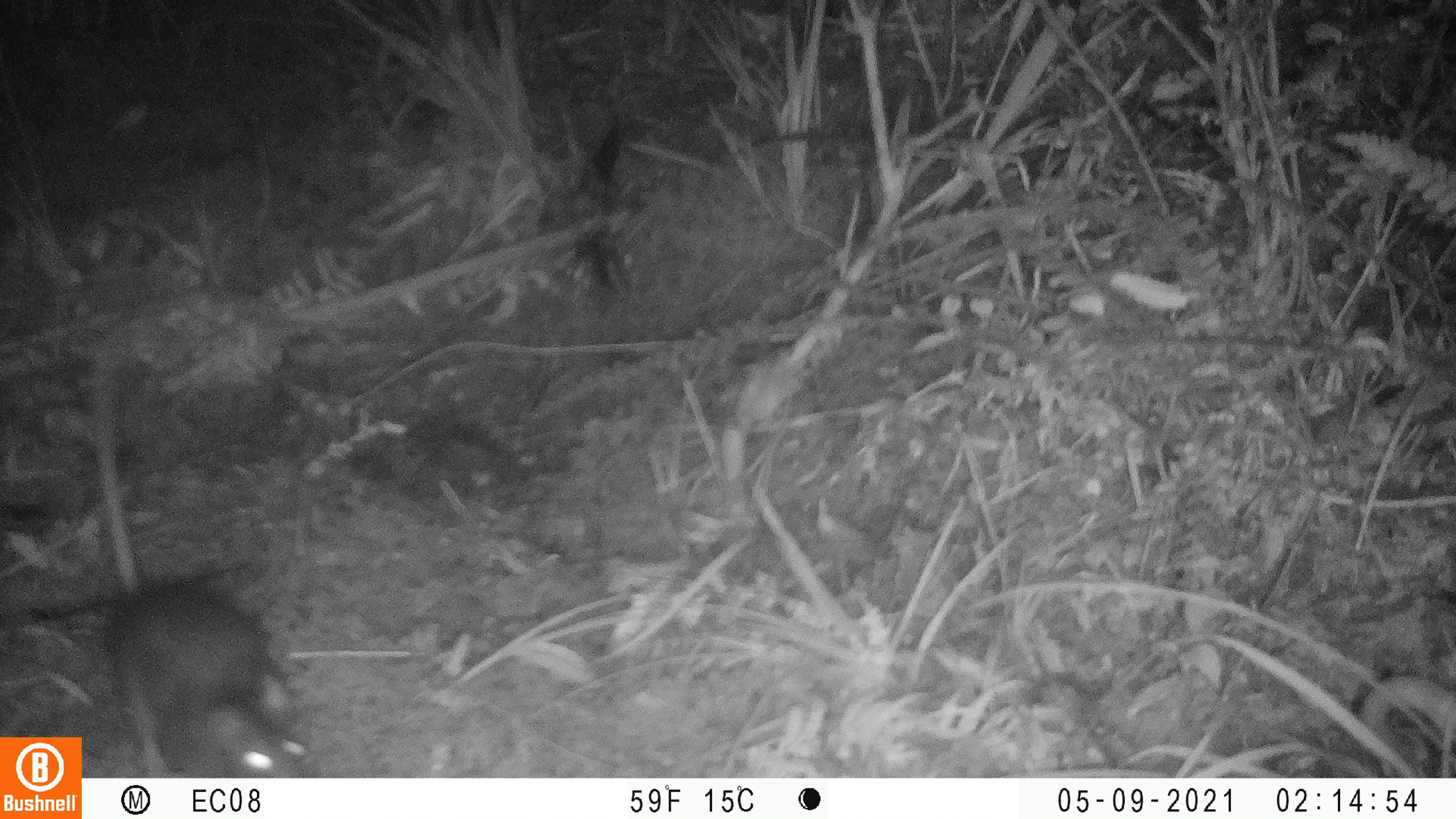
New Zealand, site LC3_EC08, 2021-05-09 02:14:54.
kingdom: Animalia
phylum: Chordata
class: Mammalia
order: Rodentia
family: Muridae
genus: Rattus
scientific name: Rattus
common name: rat